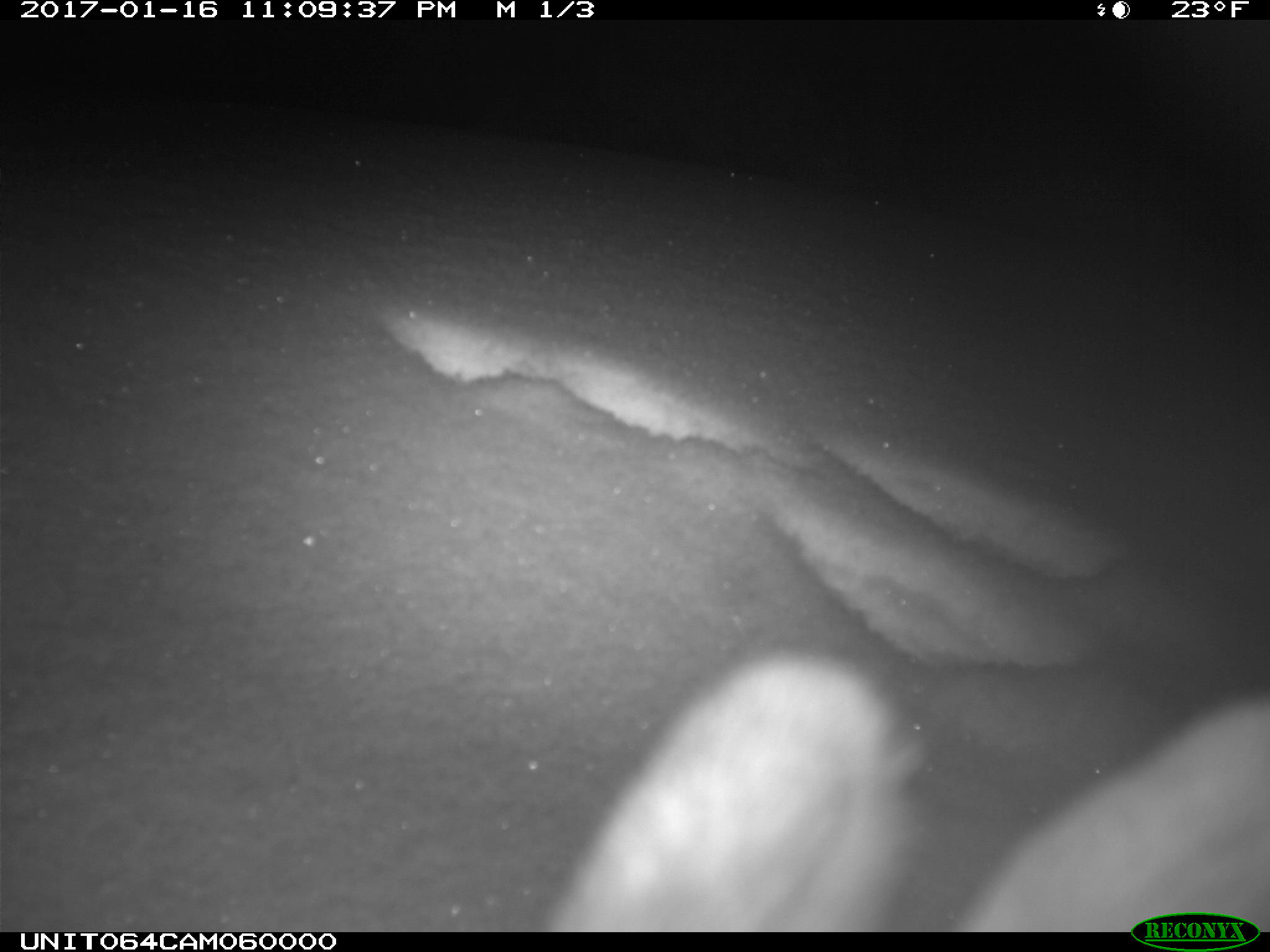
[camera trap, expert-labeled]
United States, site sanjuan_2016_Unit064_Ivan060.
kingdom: Animalia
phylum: Chordata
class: Mammalia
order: Lagomorpha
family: Leporidae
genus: Lepus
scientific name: Lepus americanus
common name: snowshoe hare